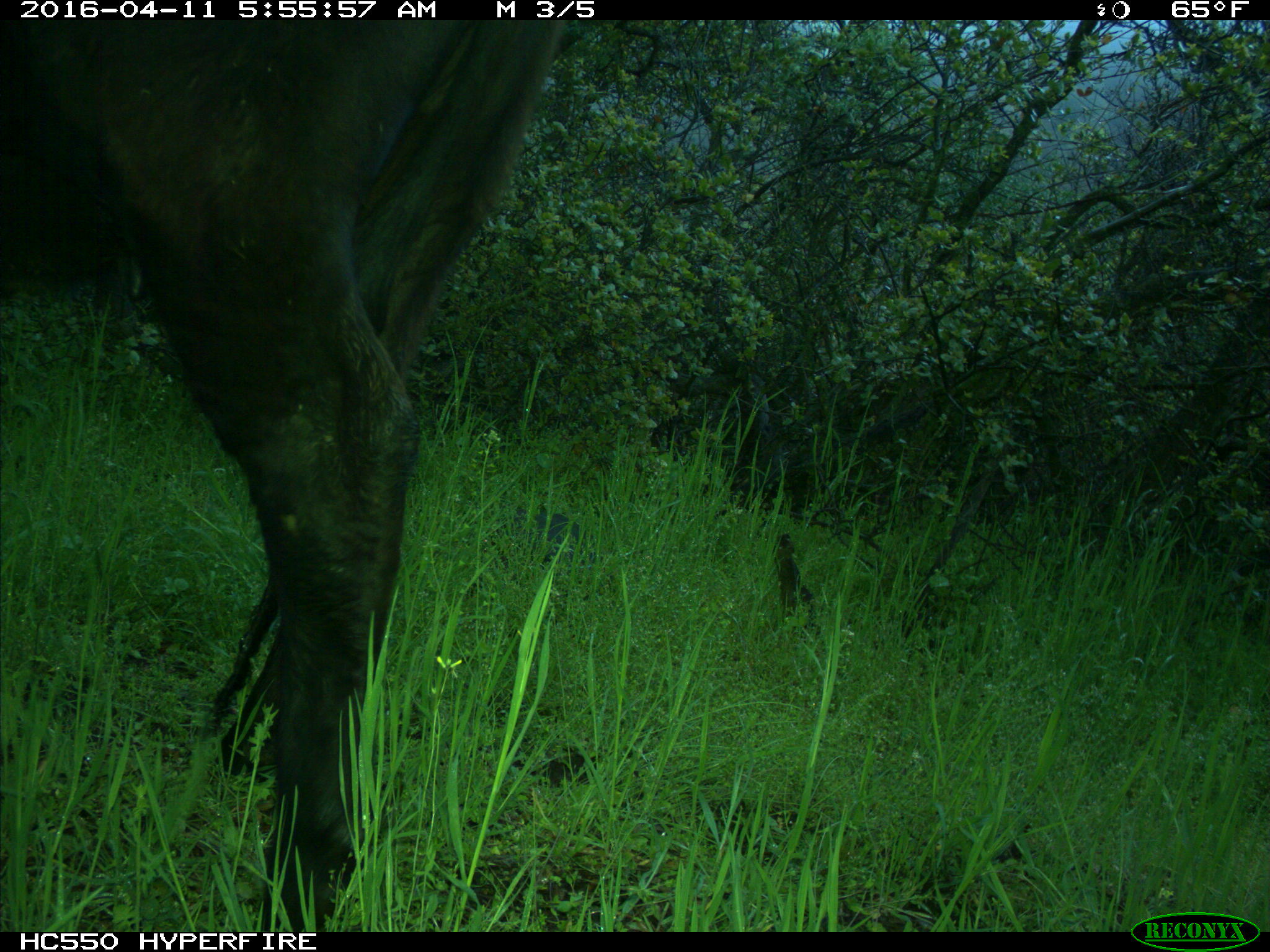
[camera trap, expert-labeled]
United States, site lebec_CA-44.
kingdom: Animalia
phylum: Chordata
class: Mammalia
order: Artiodactyla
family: Bovidae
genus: Bos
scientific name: Bos taurus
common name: domestic cow